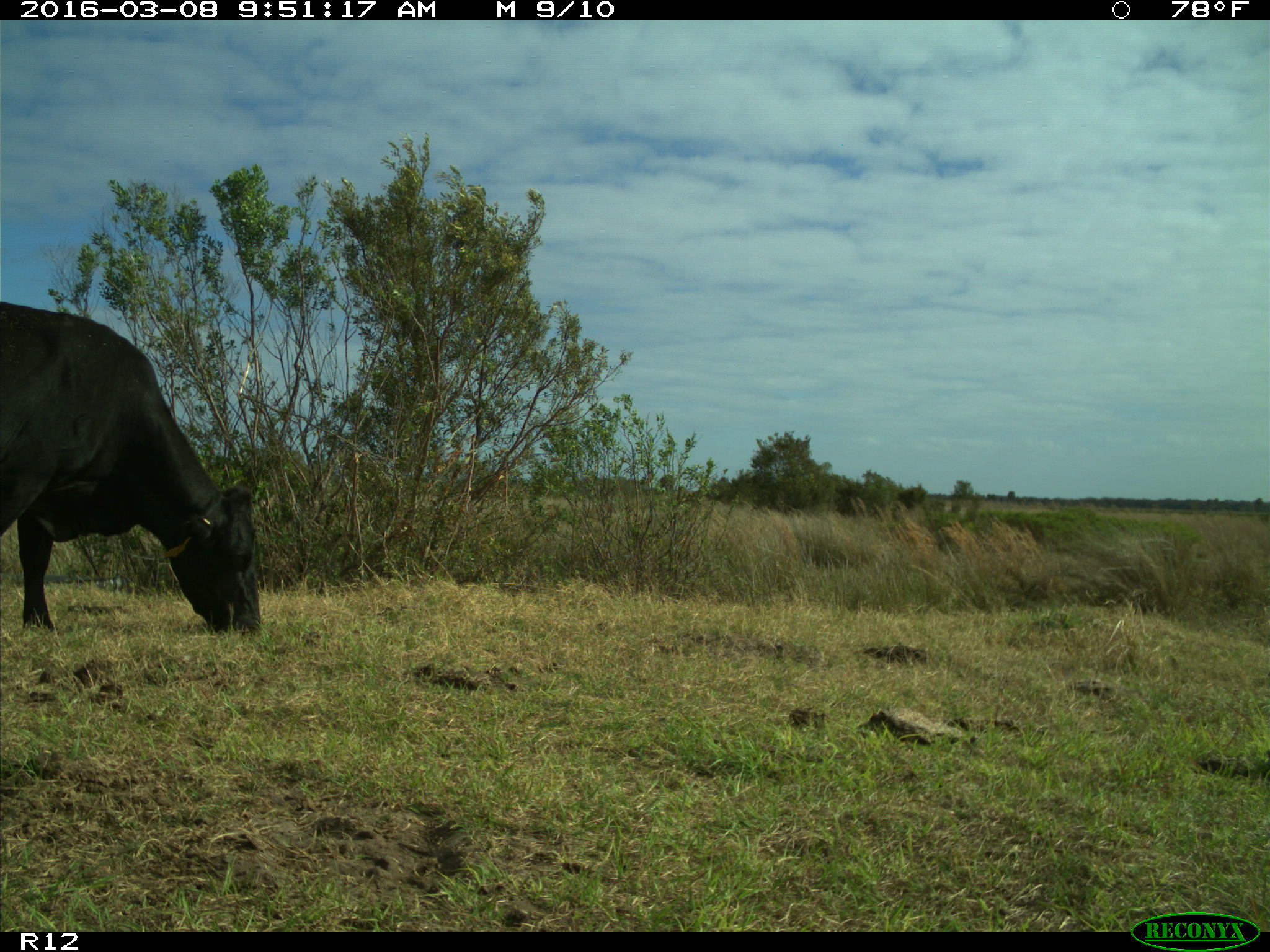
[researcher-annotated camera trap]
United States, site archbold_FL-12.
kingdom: Animalia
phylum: Chordata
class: Mammalia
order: Artiodactyla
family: Bovidae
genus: Bos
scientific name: Bos taurus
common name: domestic cow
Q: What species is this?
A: Bos taurus (domestic cow).